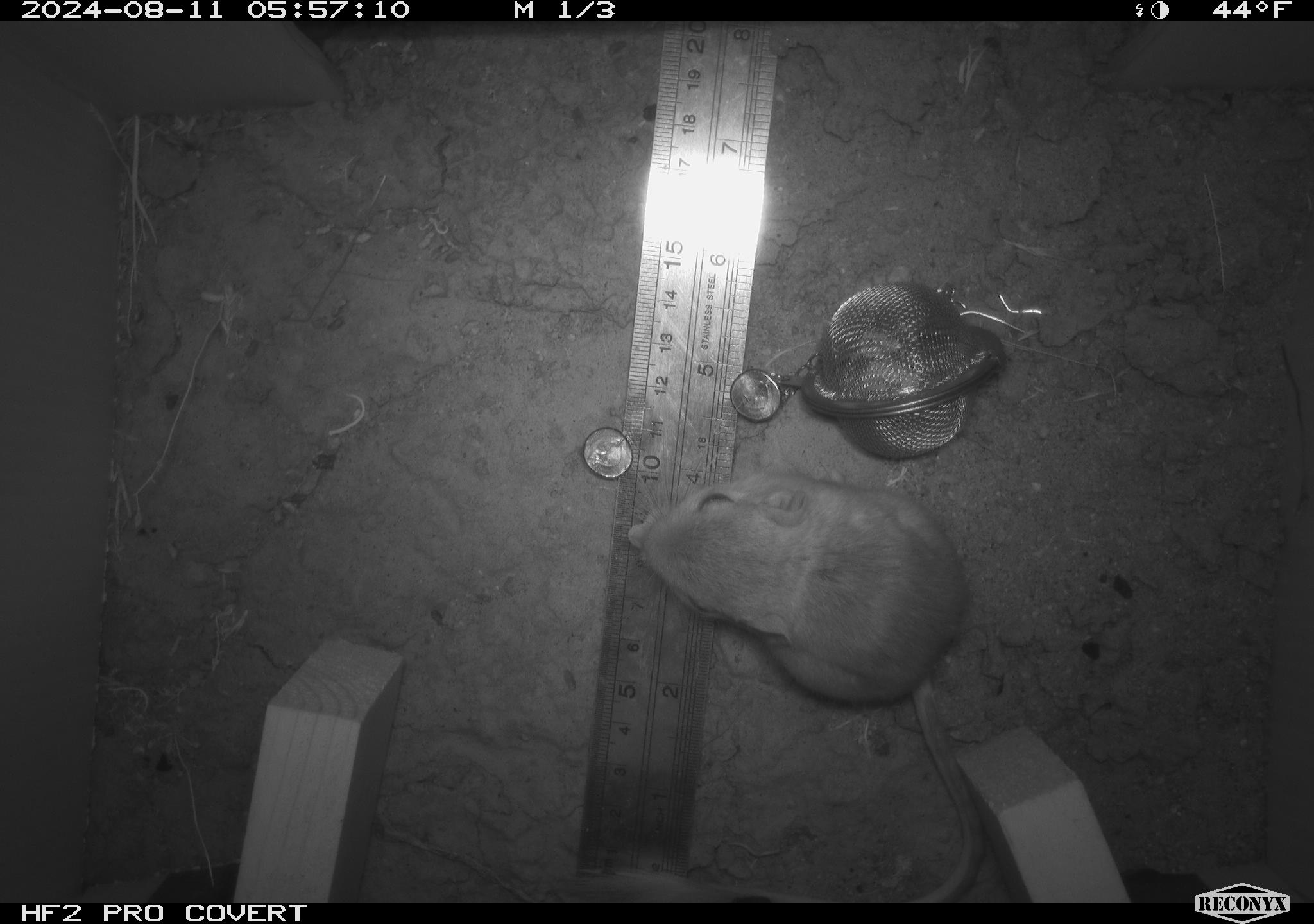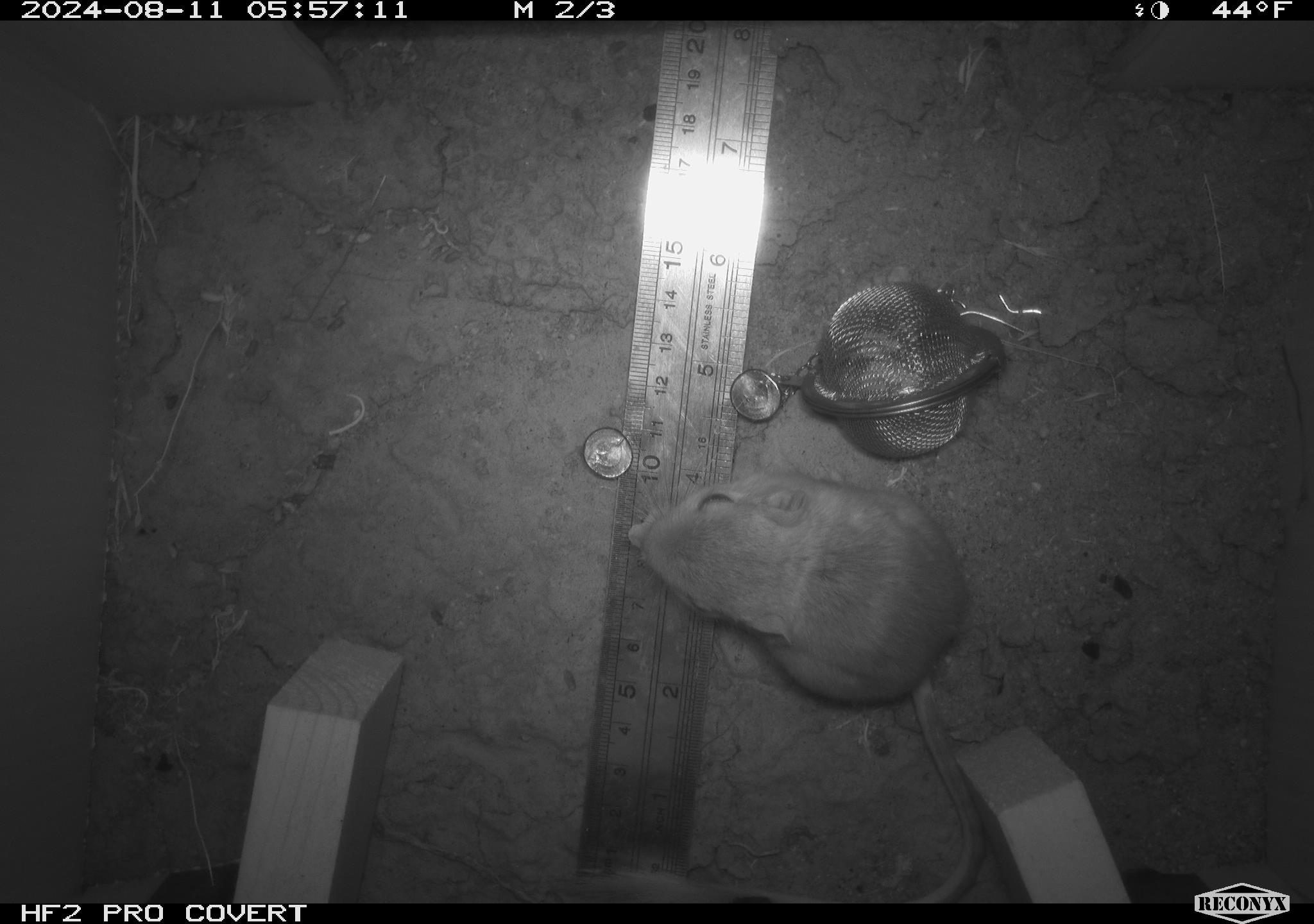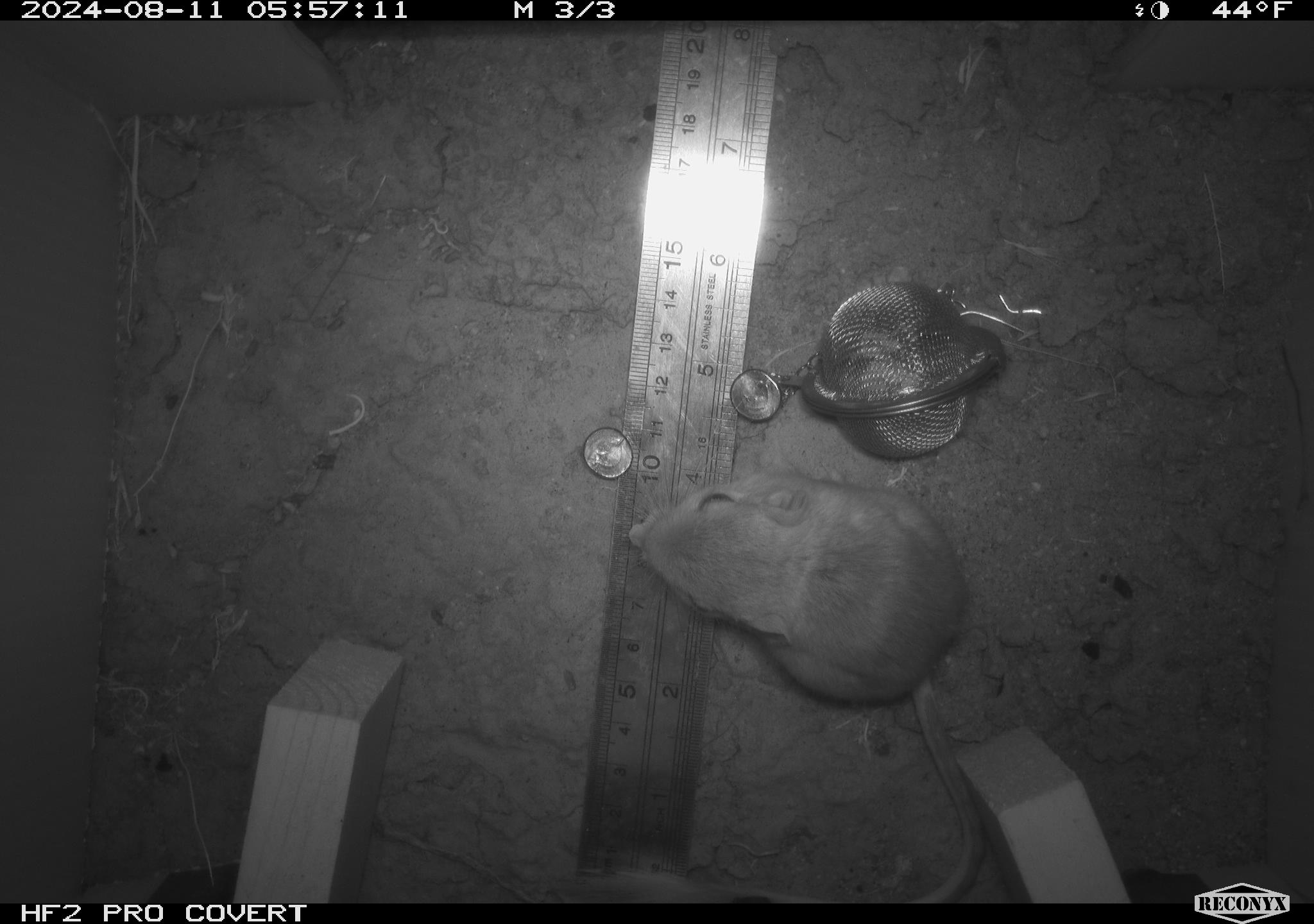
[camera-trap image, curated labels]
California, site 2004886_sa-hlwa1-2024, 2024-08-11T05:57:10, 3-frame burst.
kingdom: Animalia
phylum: Chordata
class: Mammalia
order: Rodentia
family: Heteromyidae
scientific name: Heteromyidae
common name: kangaroo rats and pocket mice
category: heteromyidae family